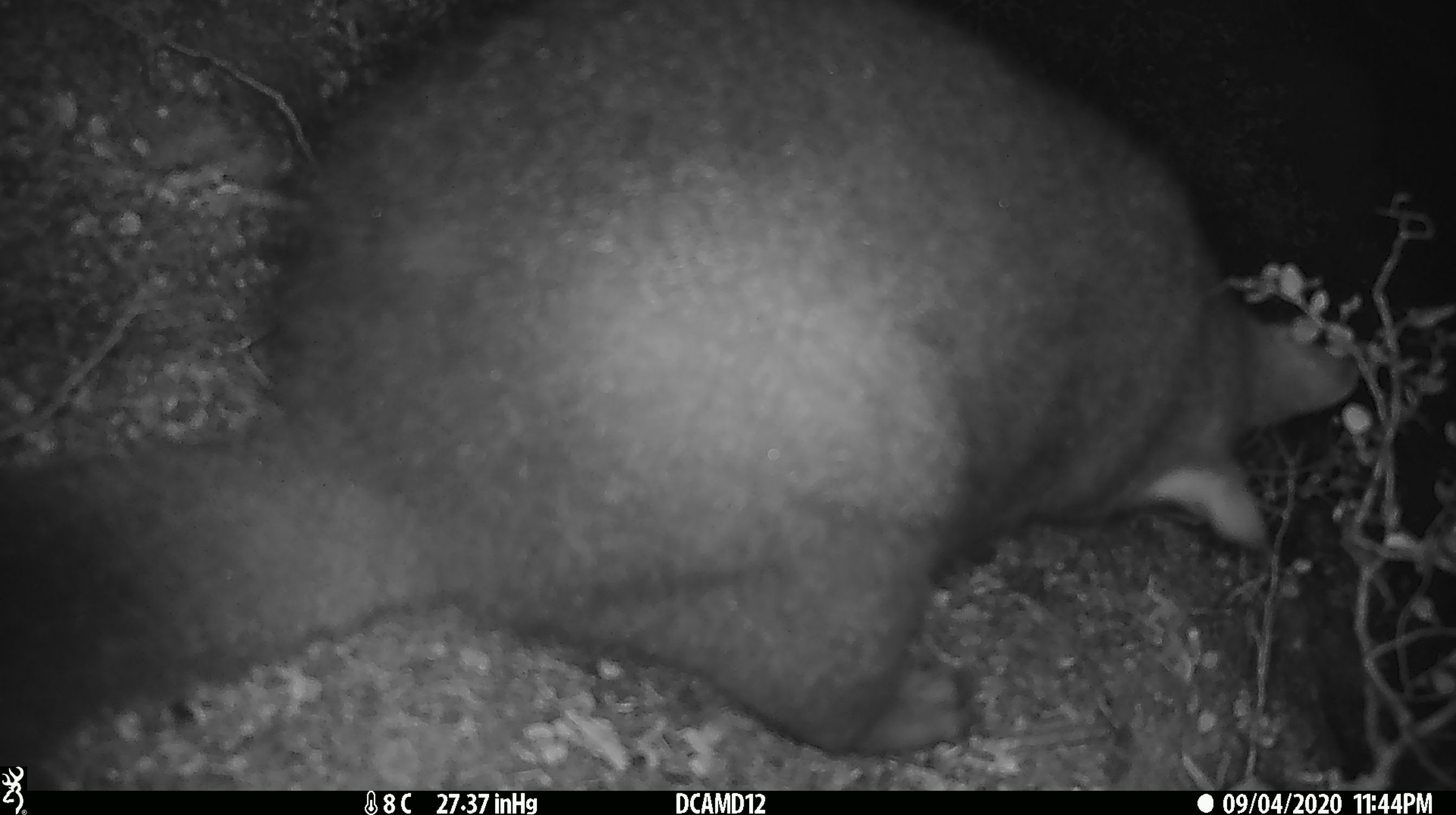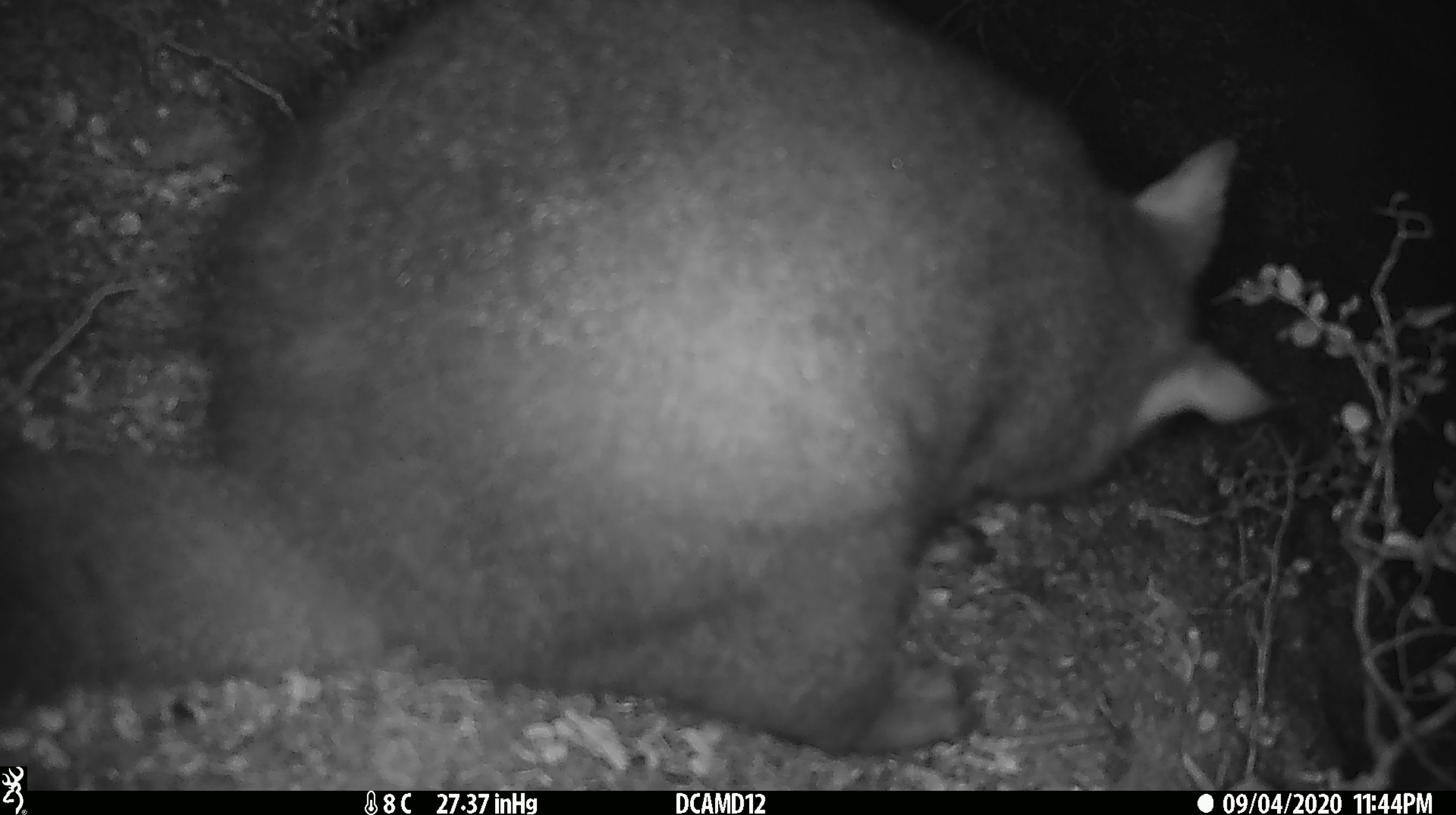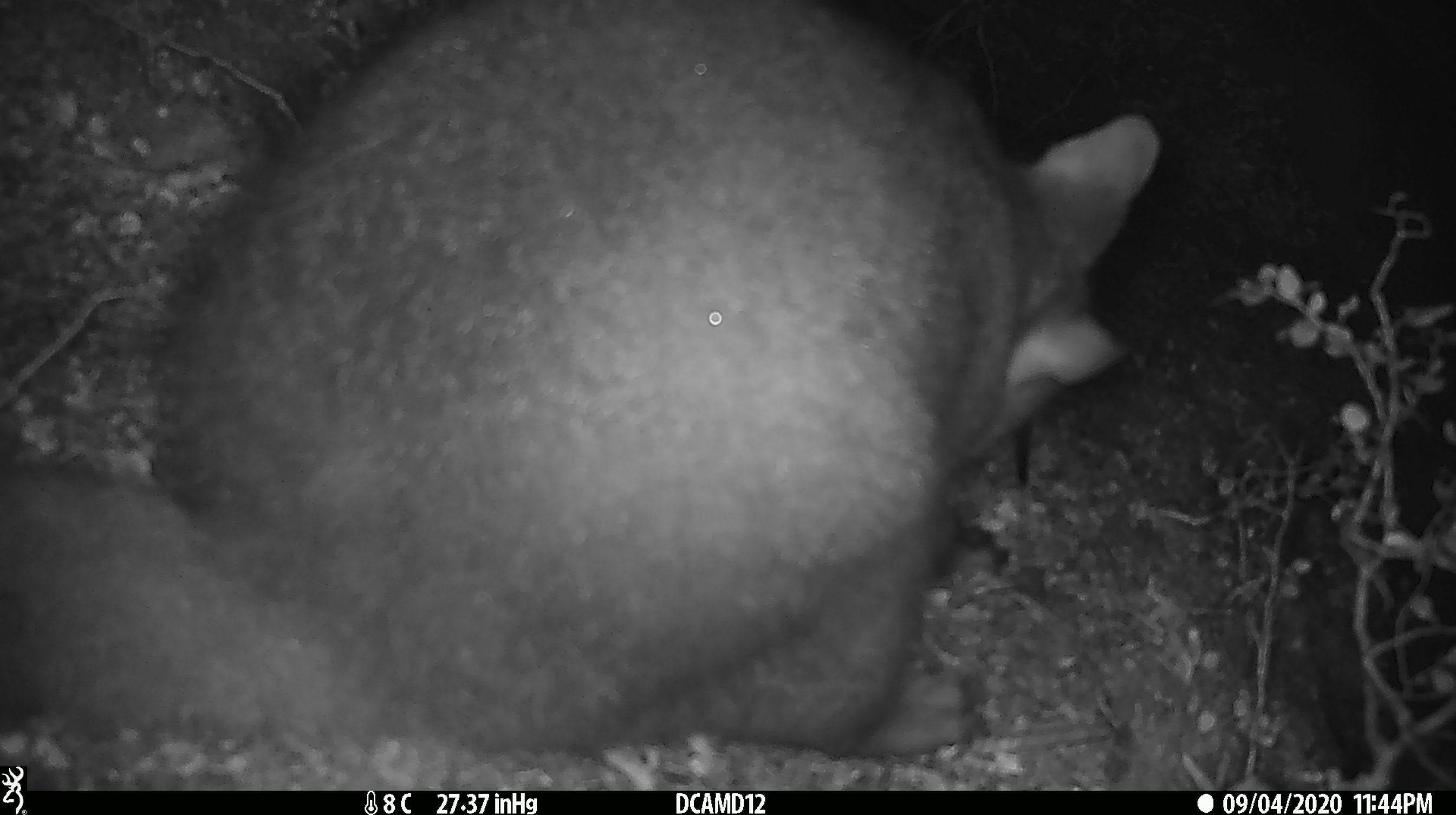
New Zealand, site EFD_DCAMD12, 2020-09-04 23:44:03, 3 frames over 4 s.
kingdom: Animalia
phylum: Chordata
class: Mammalia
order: Diprotodontia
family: Phalangeridae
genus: Trichosurus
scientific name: Trichosurus vulpecula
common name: common brushtail possum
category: possum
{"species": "possum (common brushtail possum) (Trichosurus vulpecula)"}